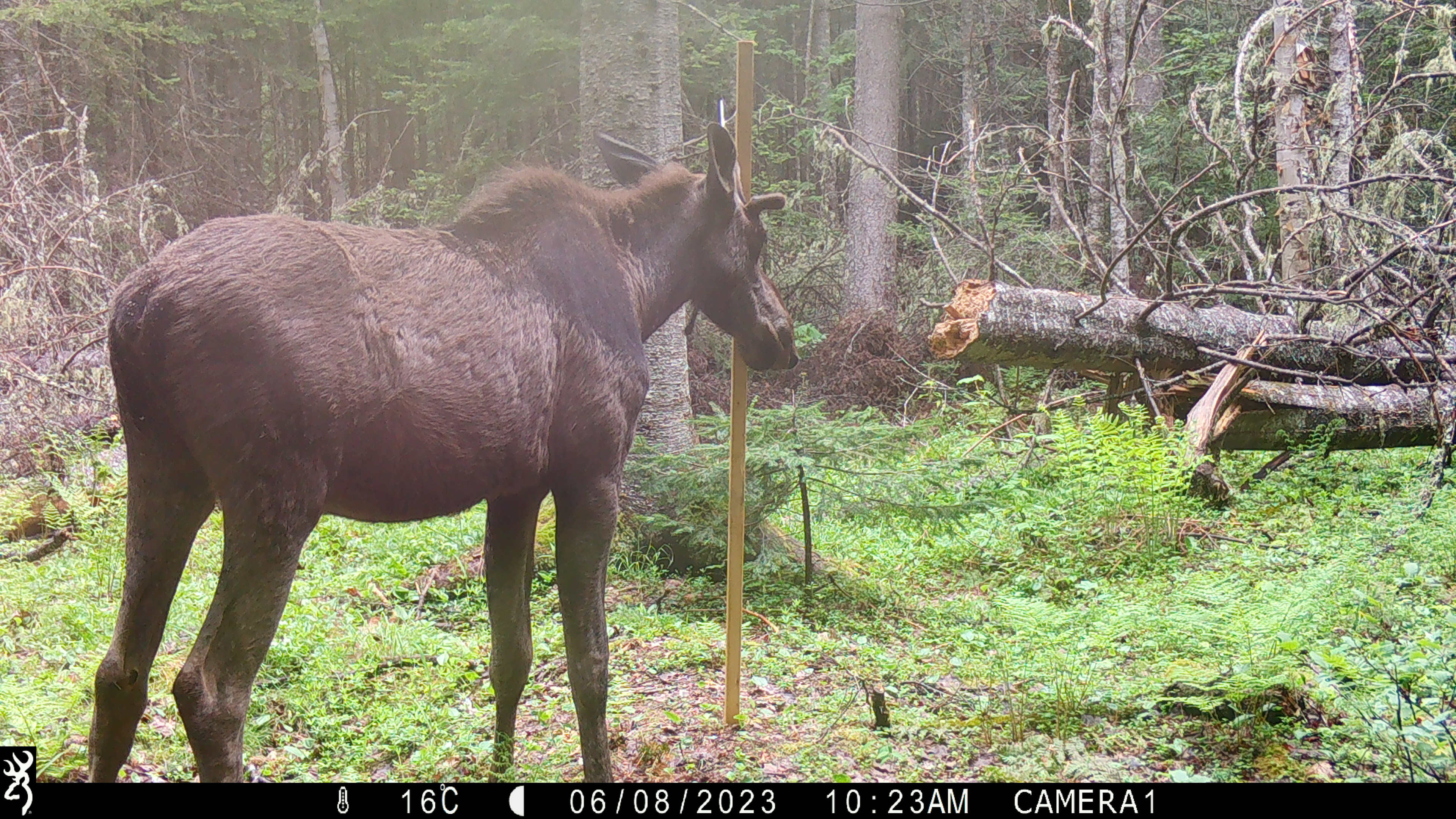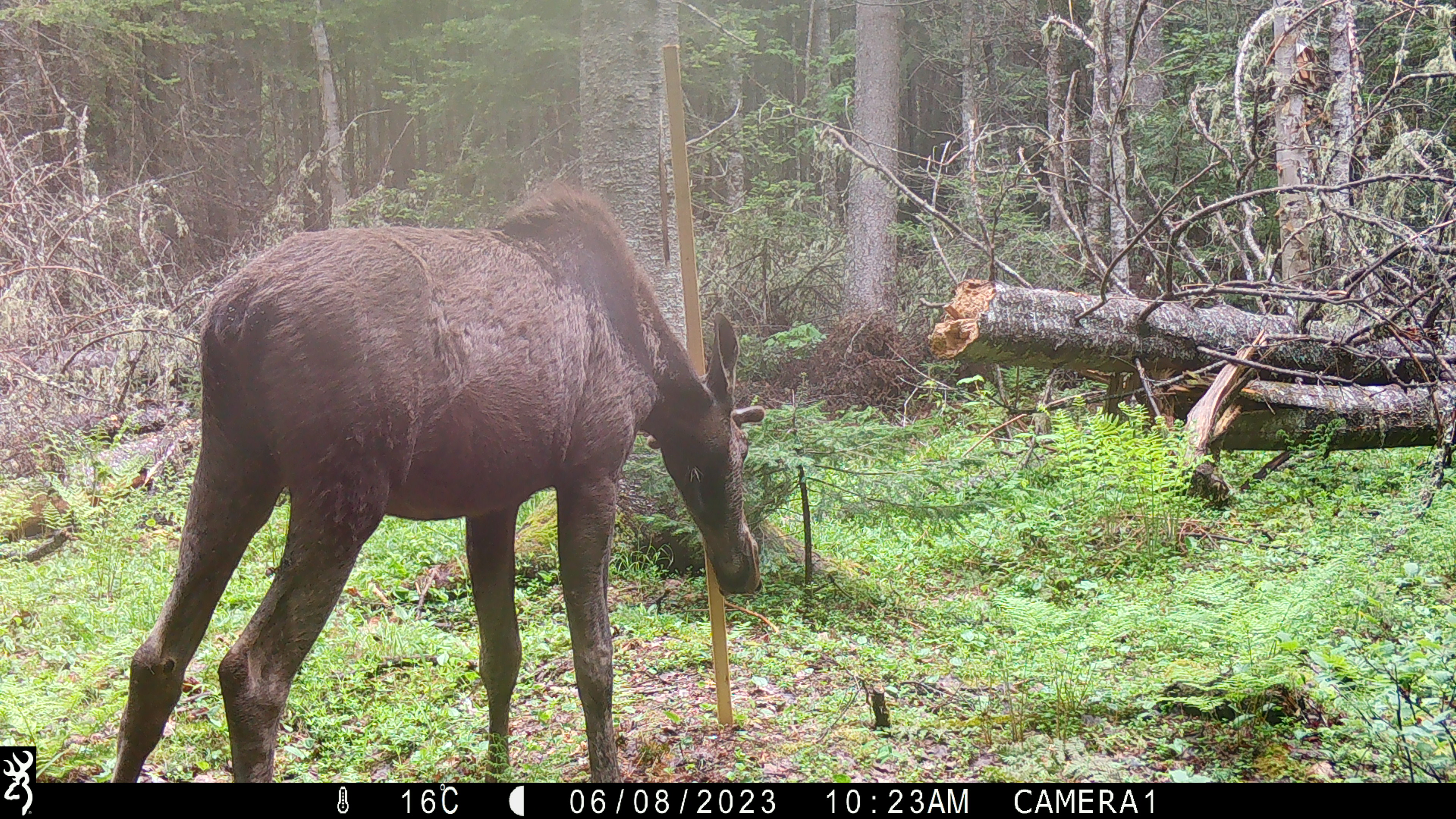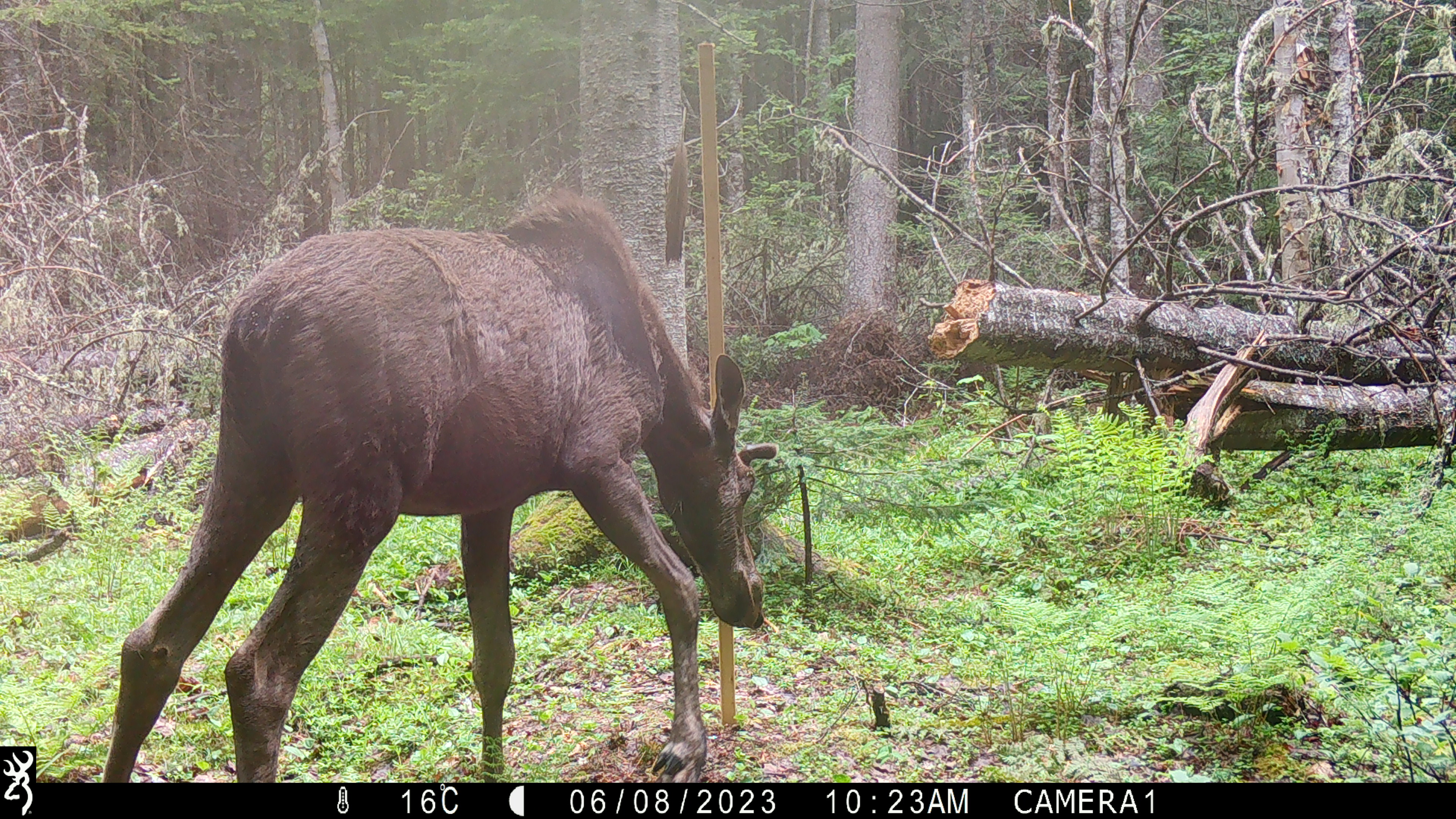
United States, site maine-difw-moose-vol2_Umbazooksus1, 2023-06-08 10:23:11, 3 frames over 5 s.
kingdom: Animalia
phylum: Chordata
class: Mammalia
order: Artiodactyla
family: Cervidae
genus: Alces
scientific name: Alces alces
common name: moose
Moose (Alces alces).